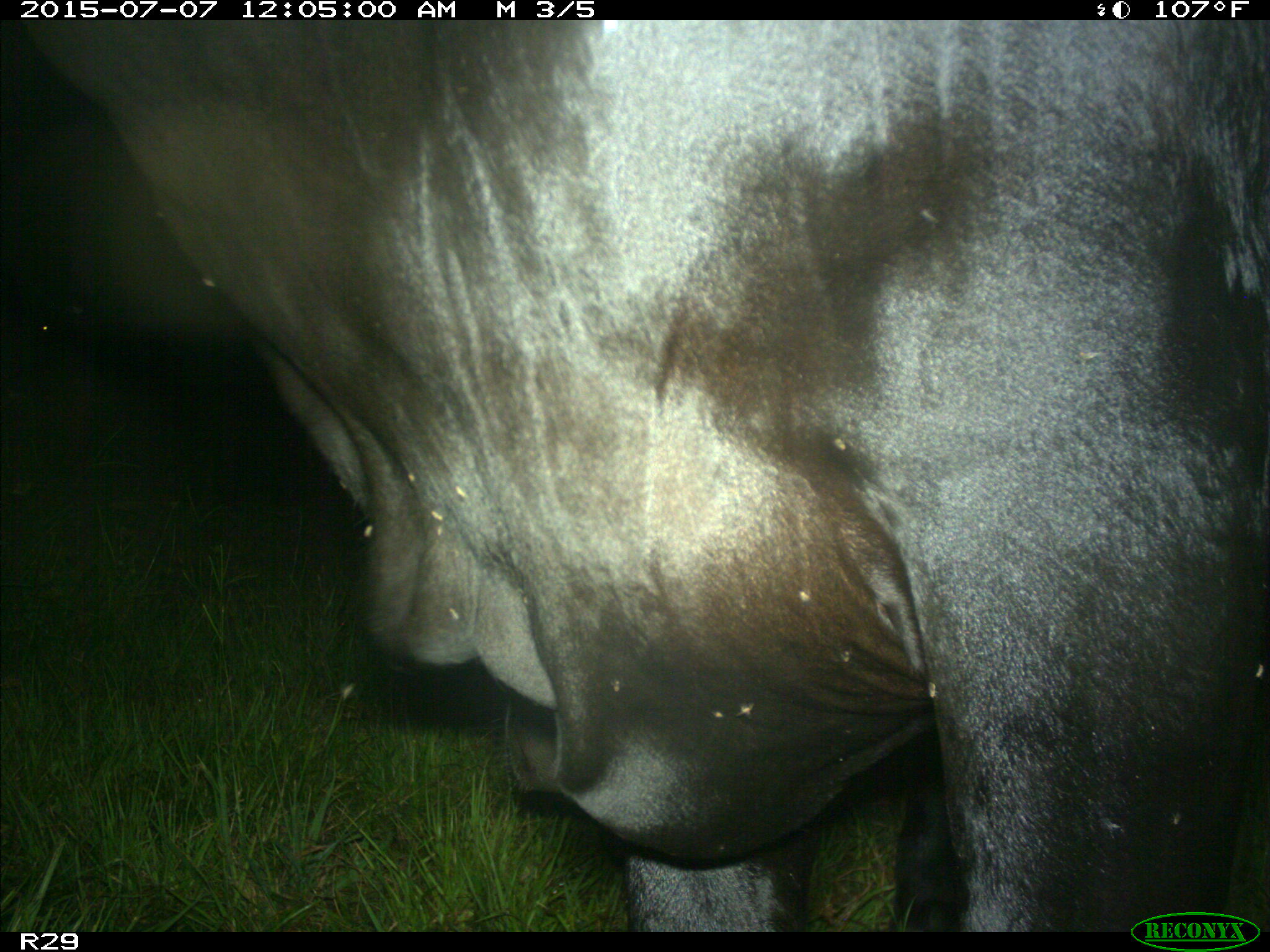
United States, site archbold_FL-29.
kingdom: Animalia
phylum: Chordata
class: Mammalia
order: Artiodactyla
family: Bovidae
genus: Bos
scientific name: Bos taurus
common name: domestic cow